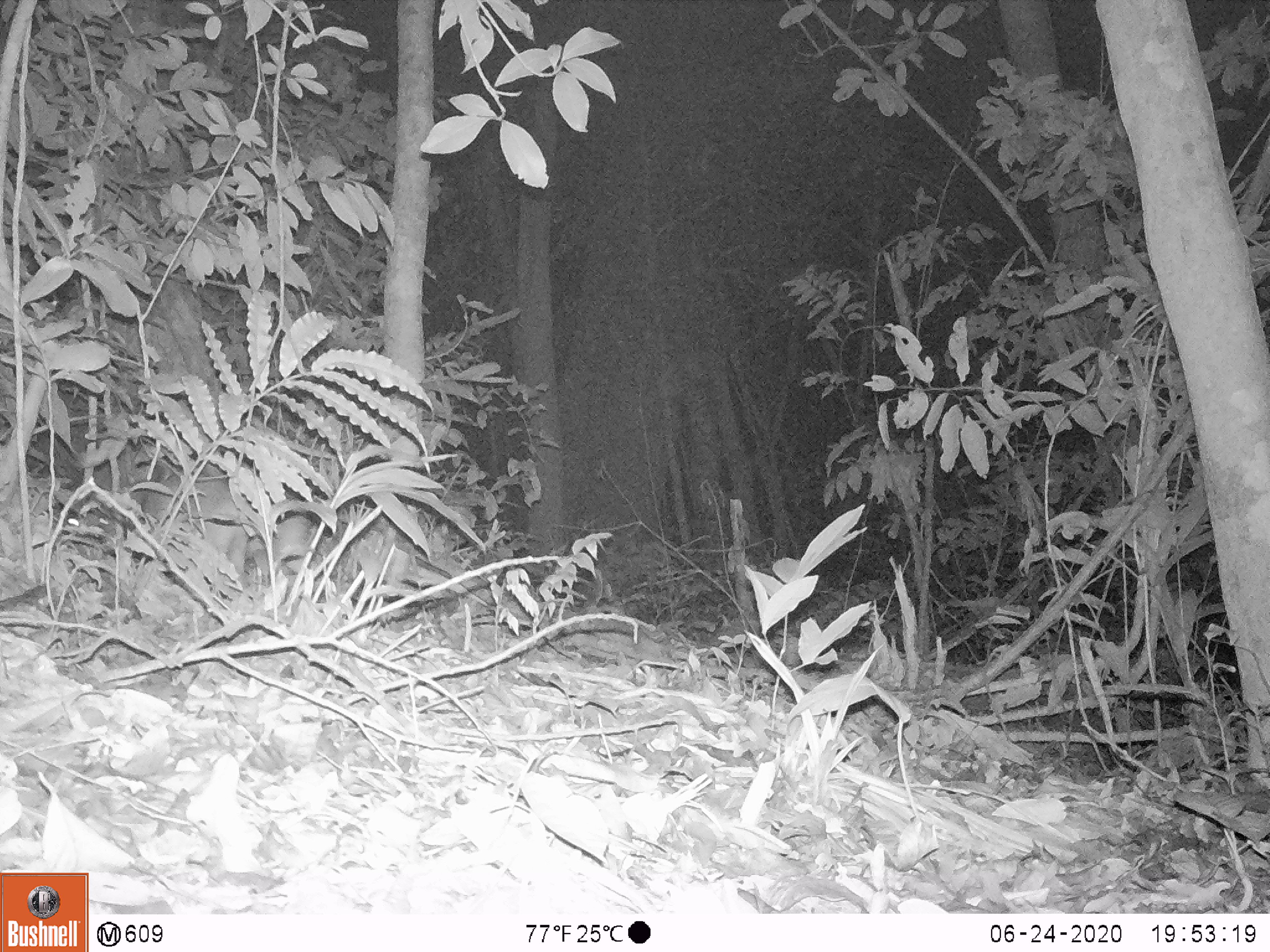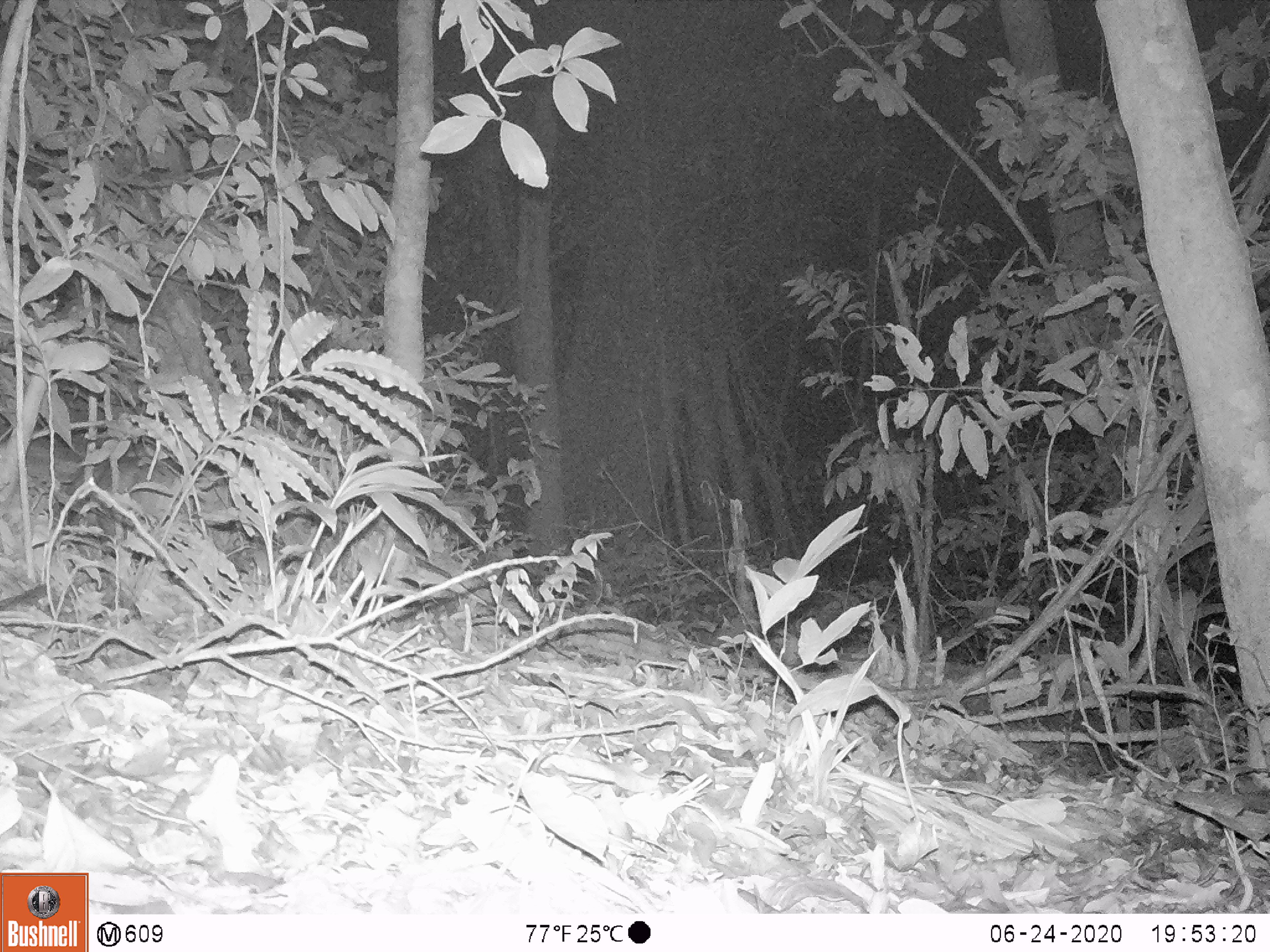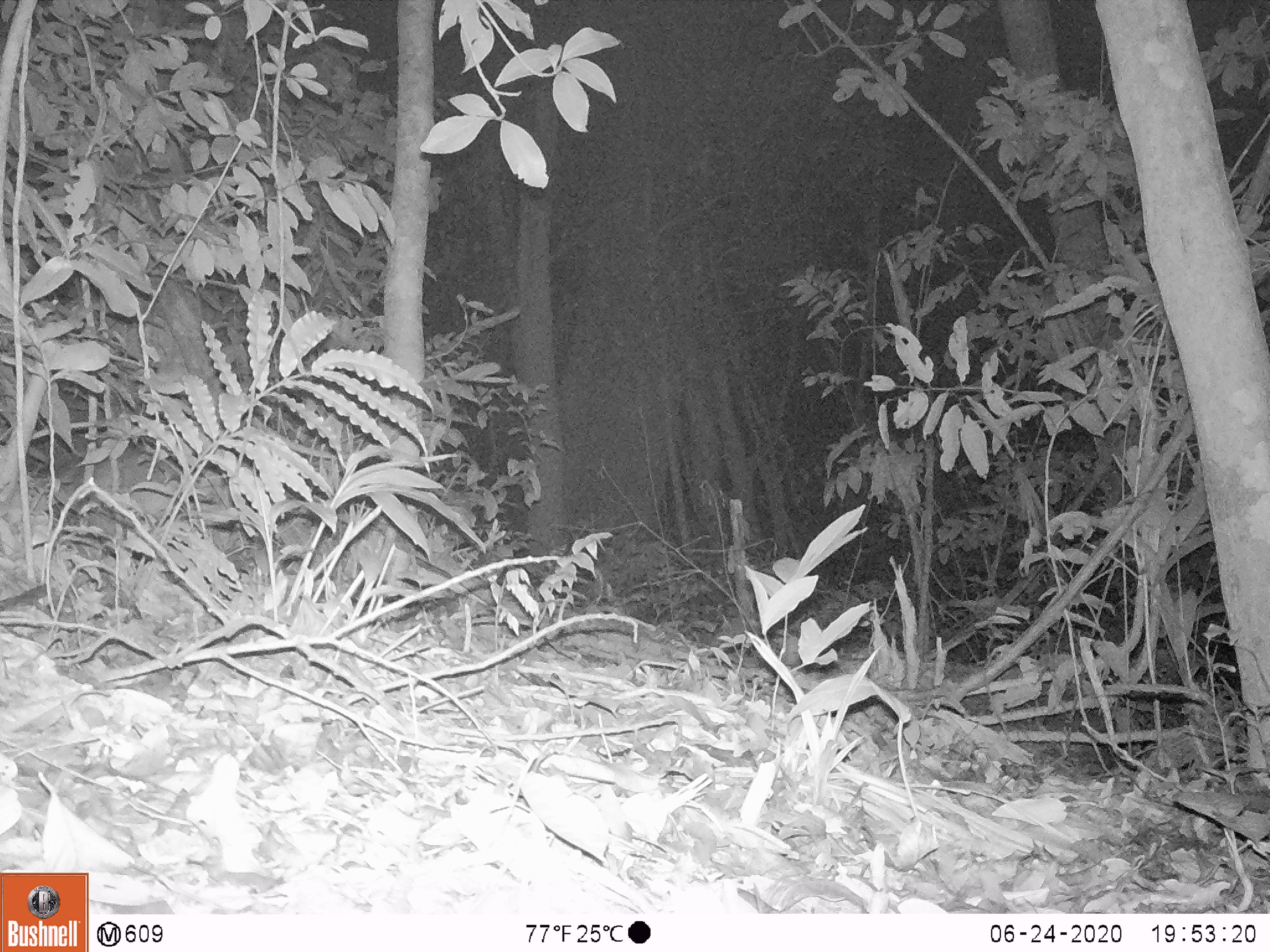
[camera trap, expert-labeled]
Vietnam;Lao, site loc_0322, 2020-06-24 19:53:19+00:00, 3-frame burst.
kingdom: Animalia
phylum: Chordata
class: Mammalia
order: Artiodactyla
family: Suidae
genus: Sus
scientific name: Sus scrofa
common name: eurasian wild pig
Eurasian wild pig (Sus scrofa). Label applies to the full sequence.